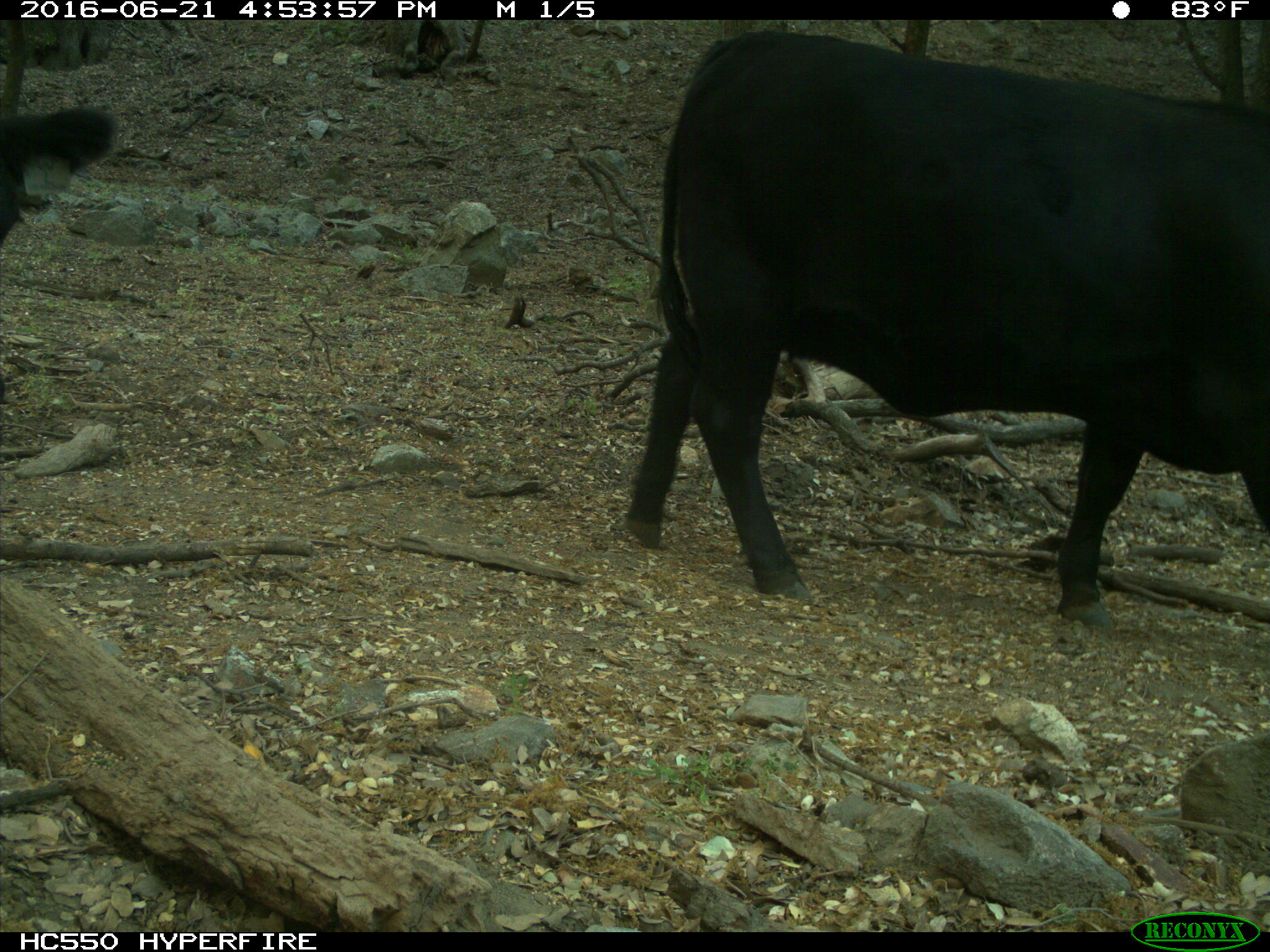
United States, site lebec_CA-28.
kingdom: Animalia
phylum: Chordata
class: Mammalia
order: Artiodactyla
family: Bovidae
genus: Bos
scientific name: Bos taurus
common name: domestic cow